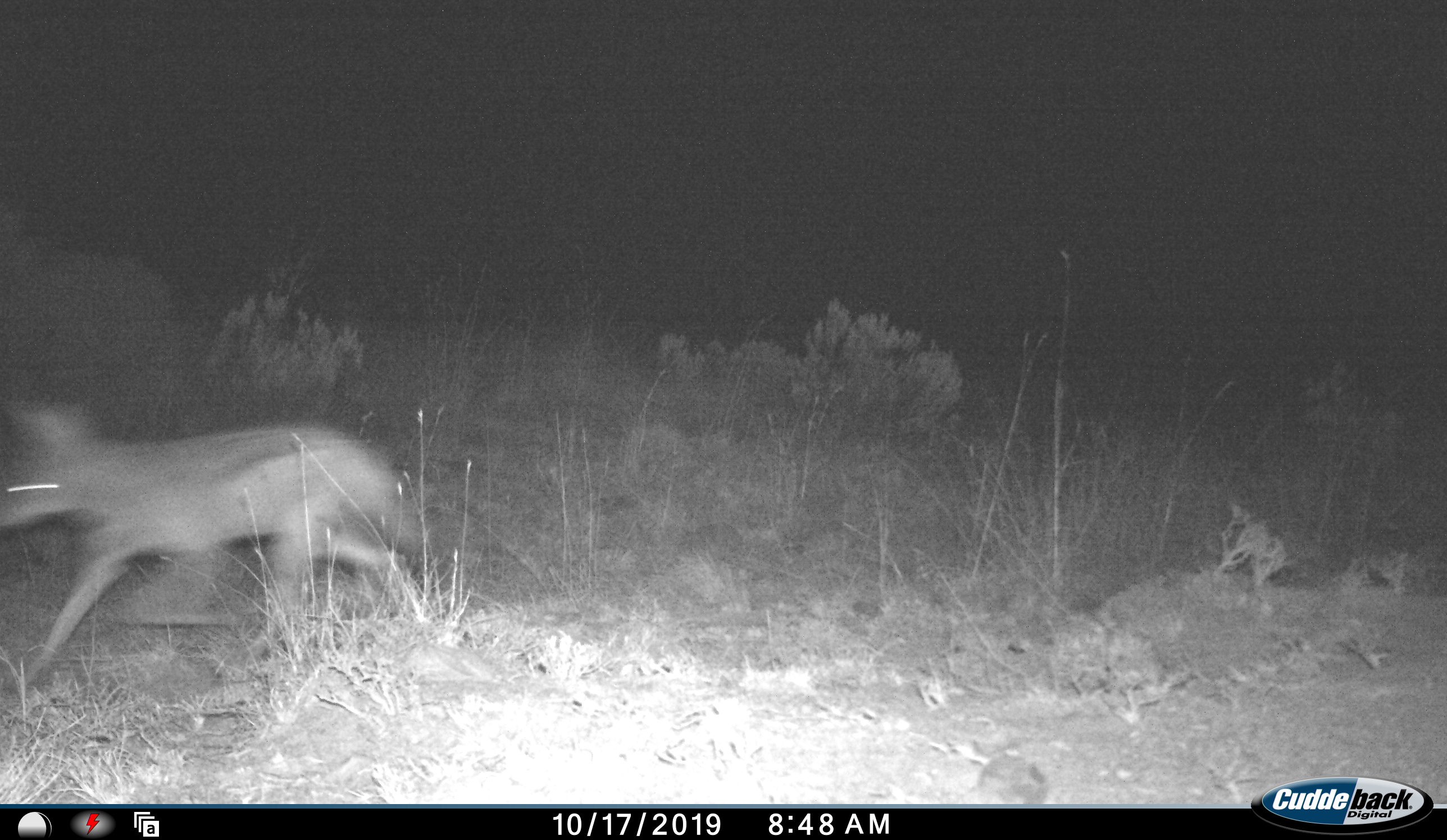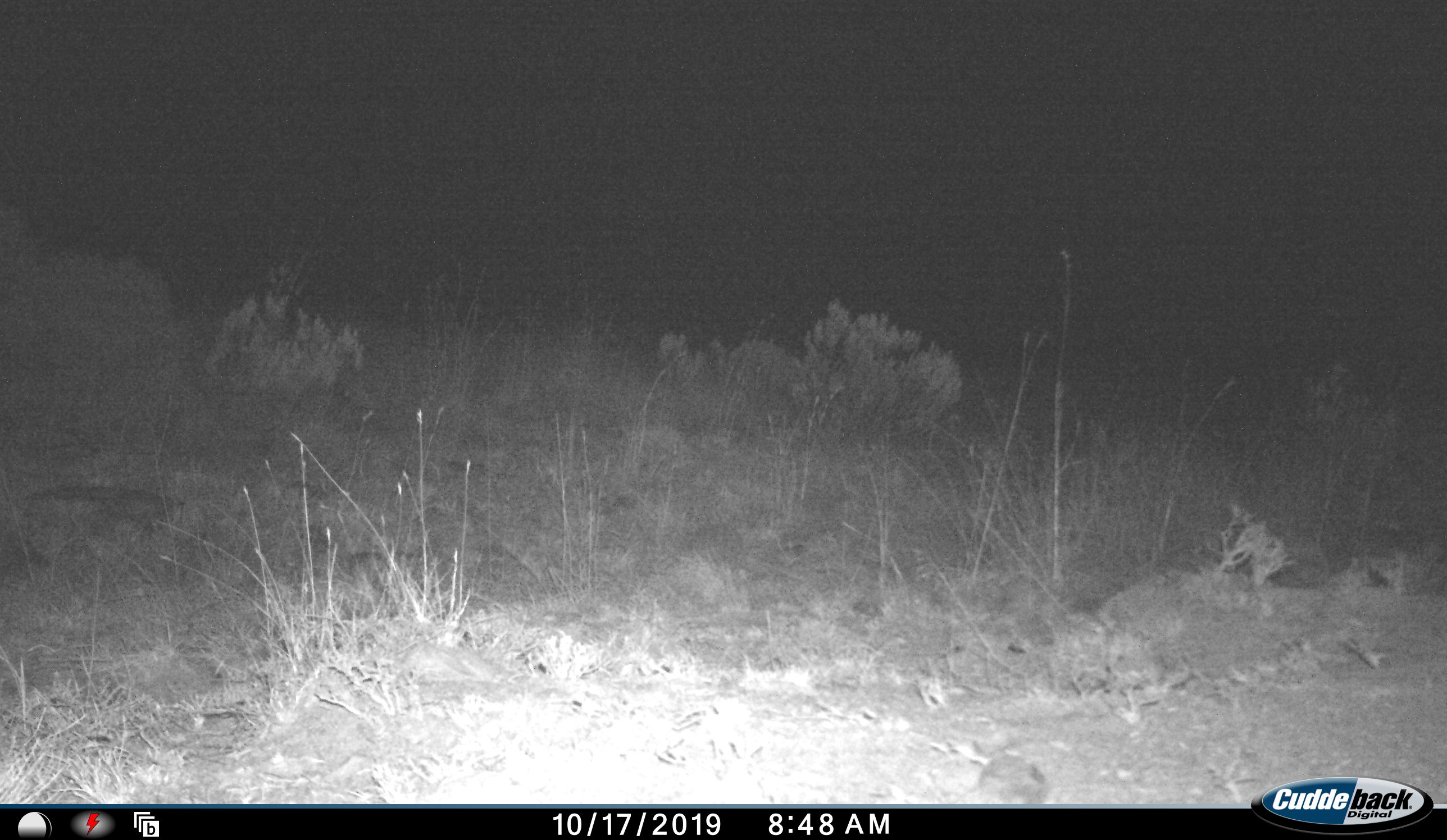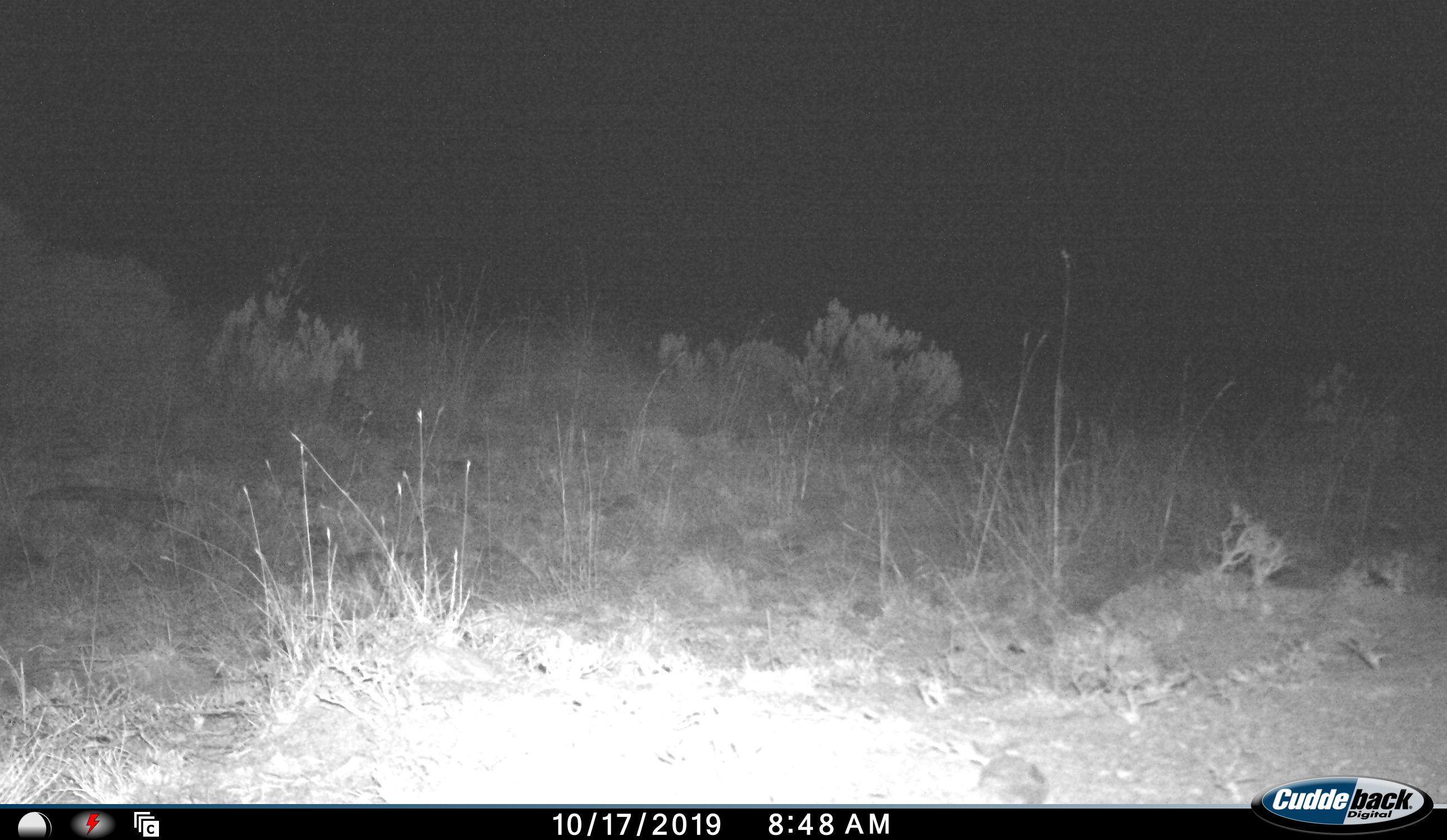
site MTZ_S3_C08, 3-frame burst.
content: unidentified animal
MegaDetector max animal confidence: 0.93